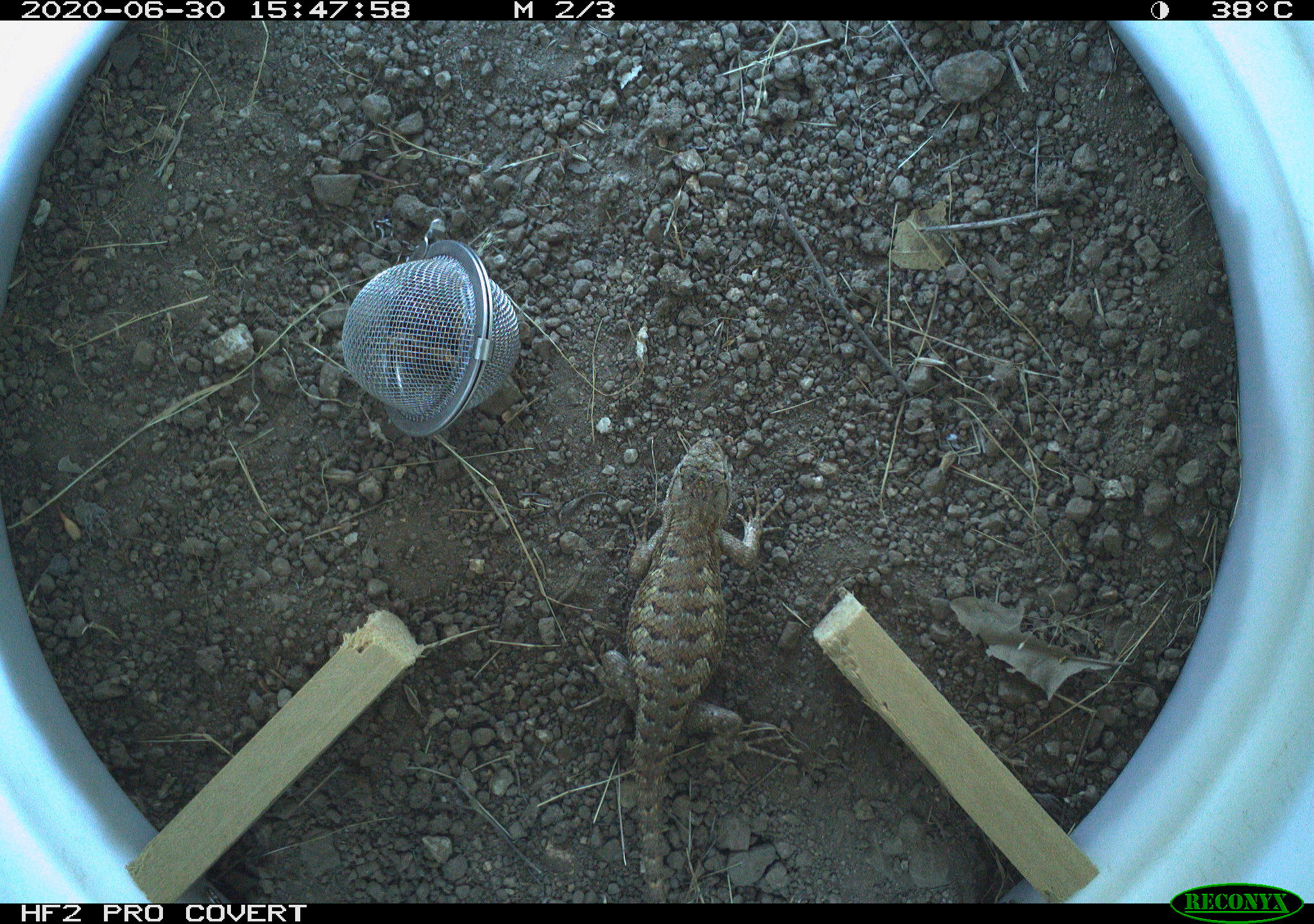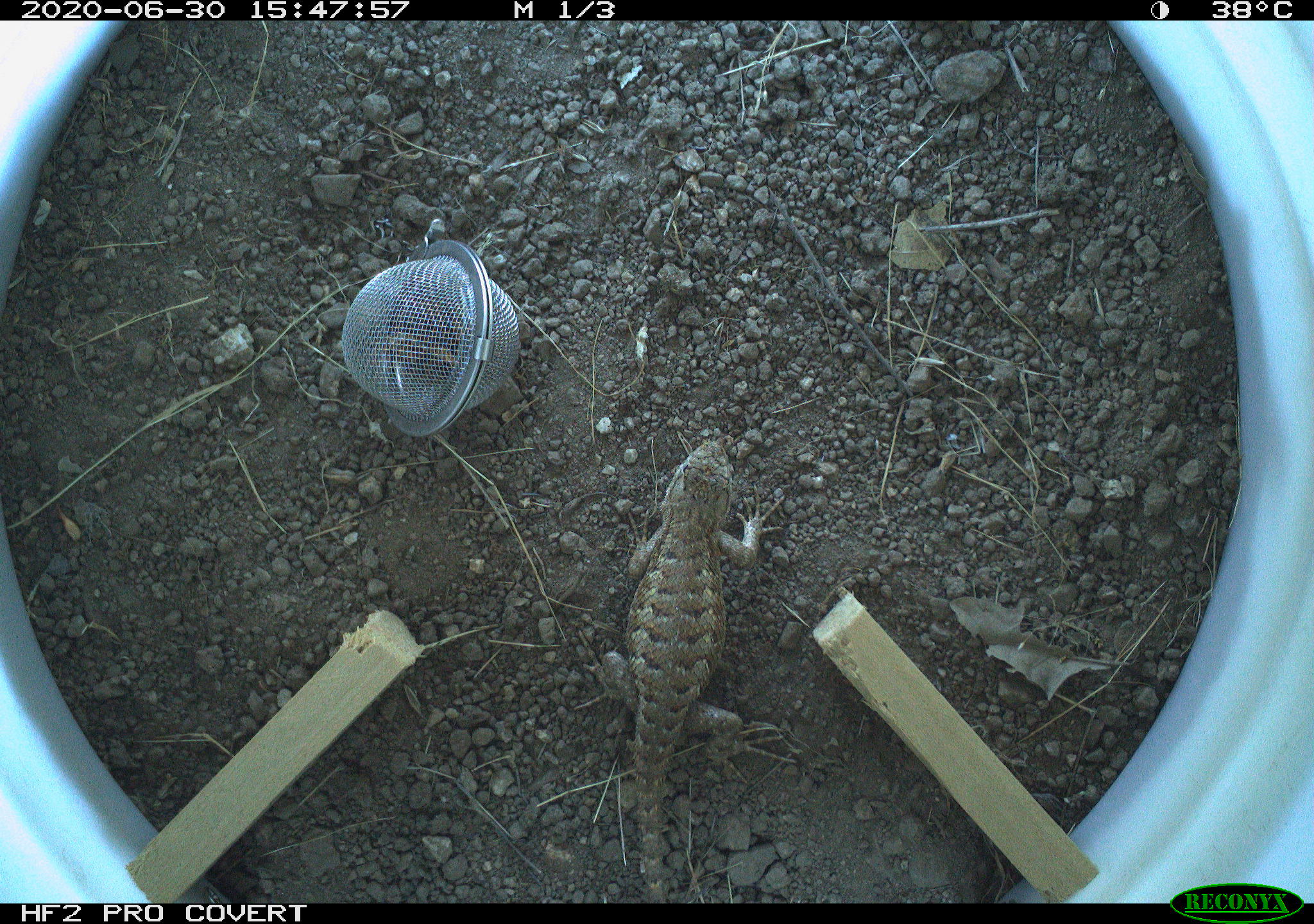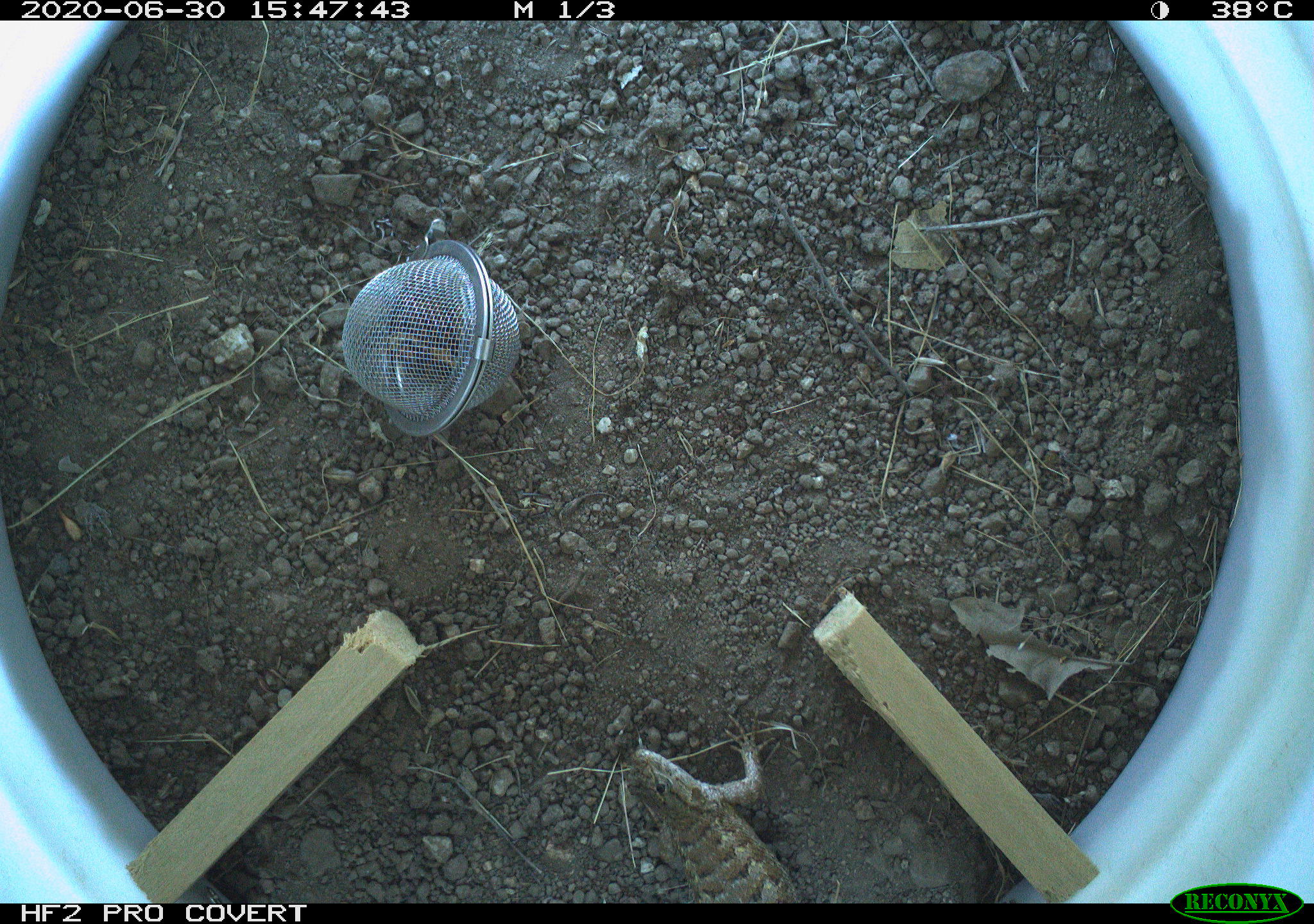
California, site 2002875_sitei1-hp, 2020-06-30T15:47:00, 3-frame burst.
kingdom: Animalia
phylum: Chordata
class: Reptilia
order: Squamata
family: Phrynosomatidae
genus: Sceloporus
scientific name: Sceloporus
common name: spiny lizards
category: sceloporus species